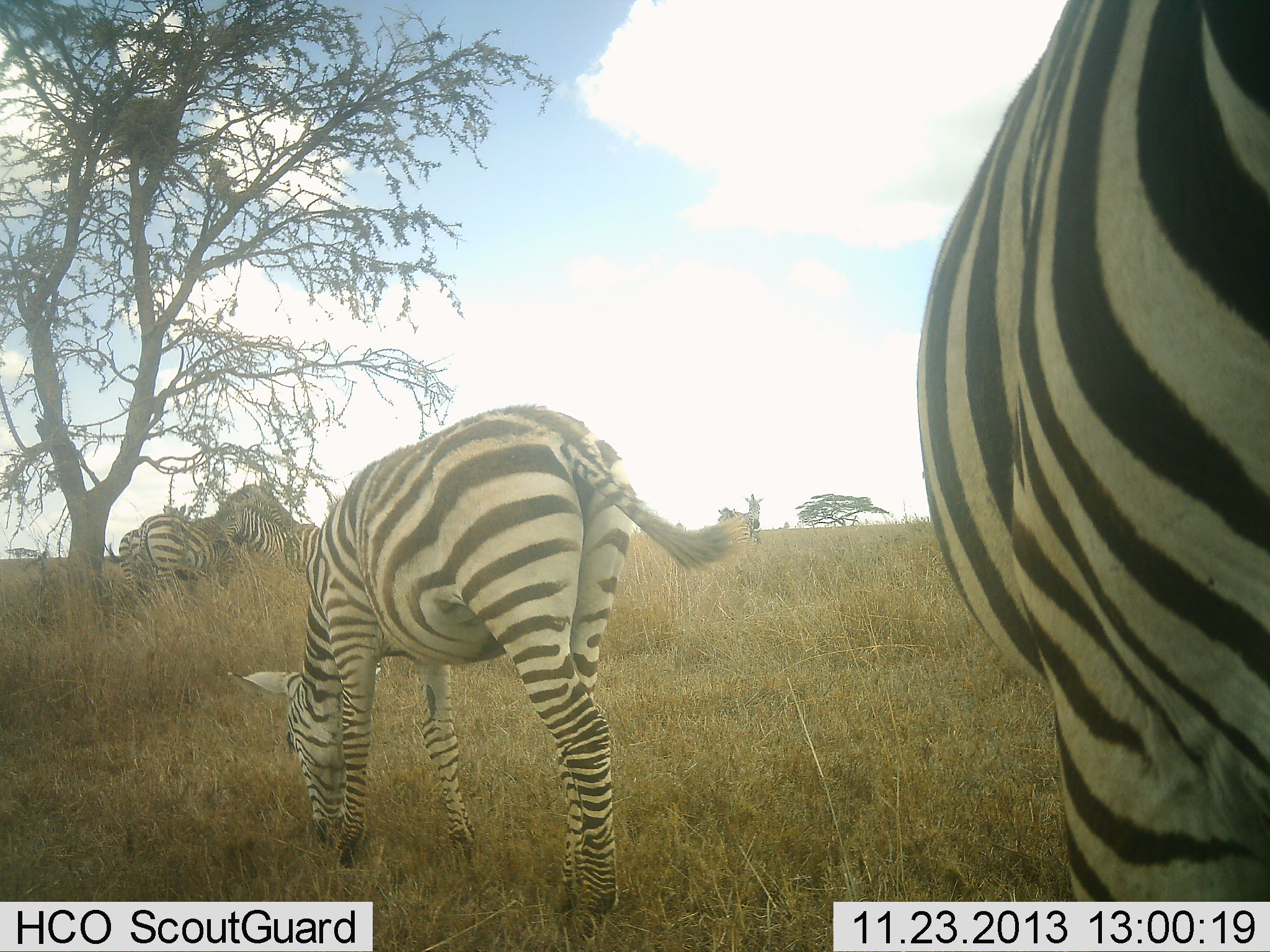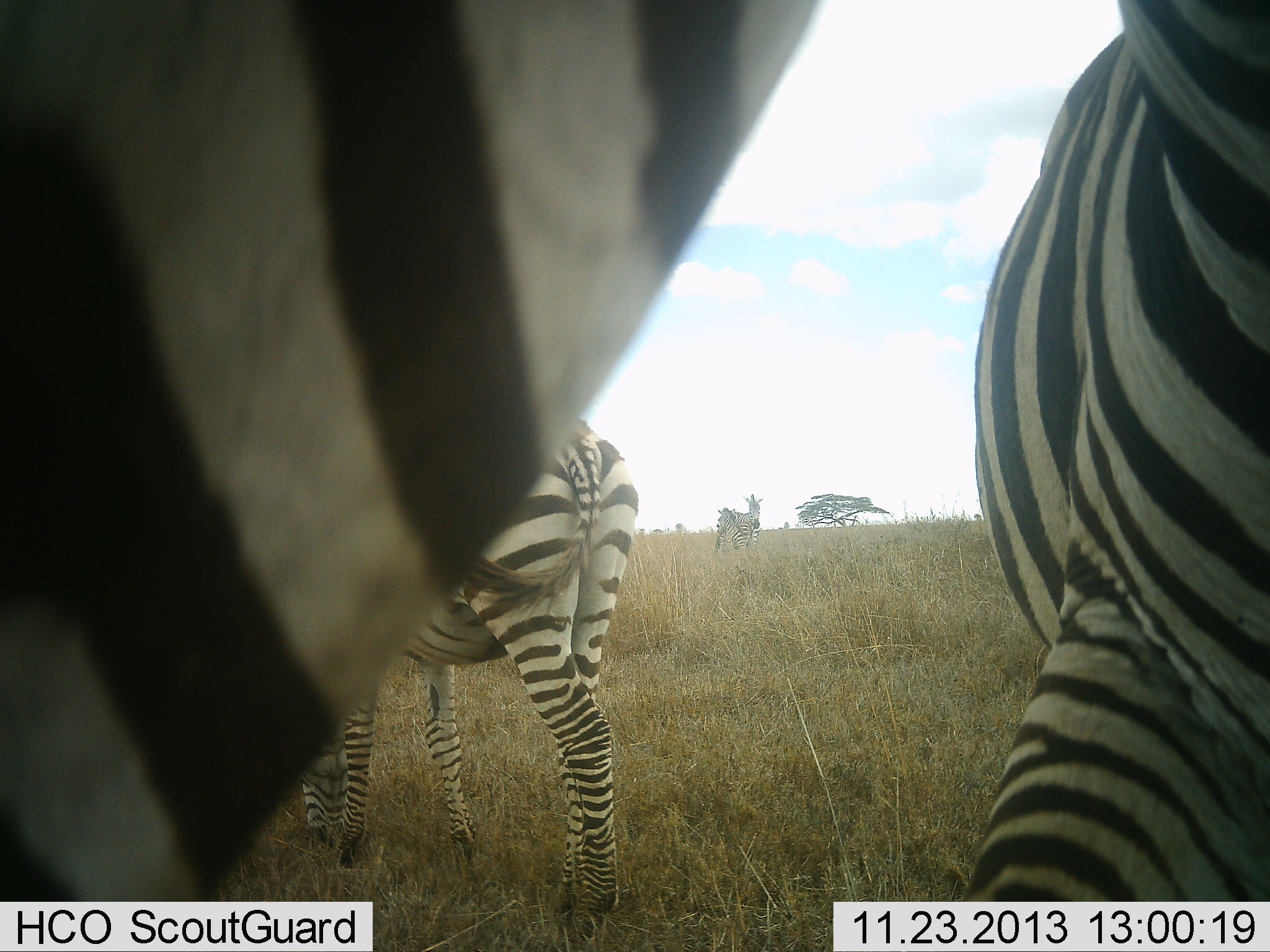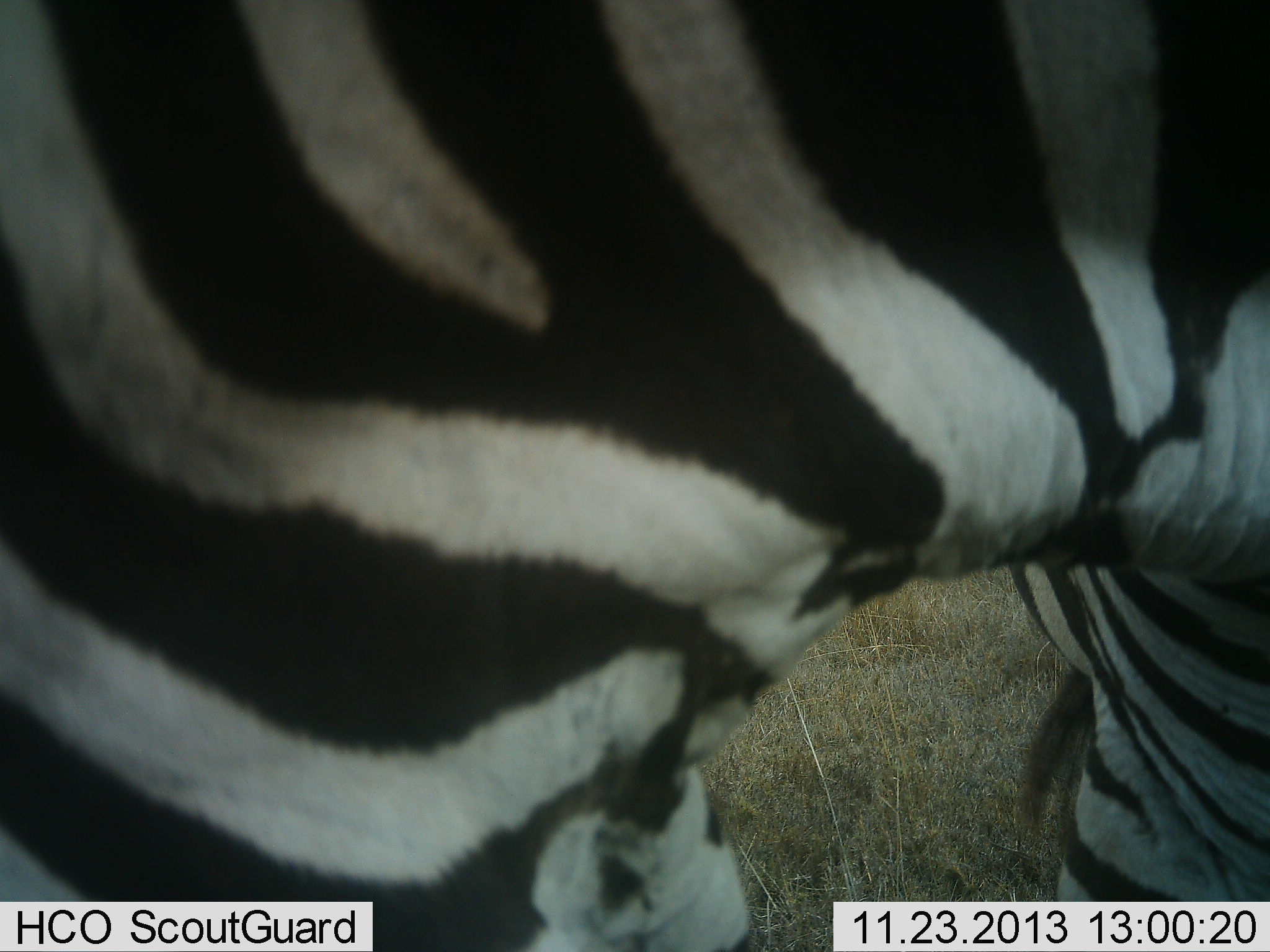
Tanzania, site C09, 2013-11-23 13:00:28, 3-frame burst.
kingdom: Animalia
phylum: Chordata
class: Mammalia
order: Perissodactyla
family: Equidae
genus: Equus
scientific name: Equus quagga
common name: plains zebra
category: zebra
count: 6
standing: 90%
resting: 0%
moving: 50%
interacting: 10%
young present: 0%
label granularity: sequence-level